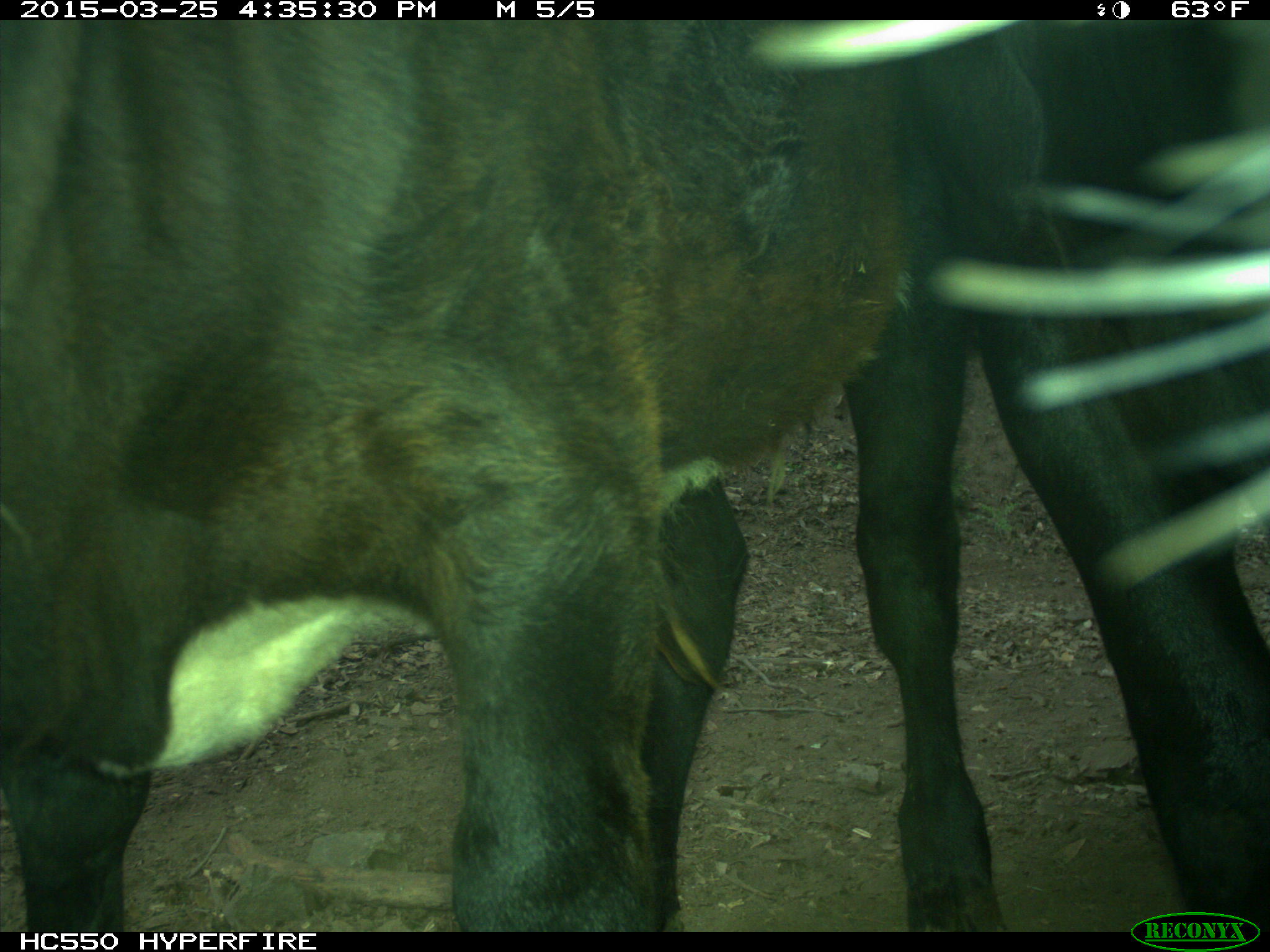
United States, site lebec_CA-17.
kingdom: Animalia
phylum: Chordata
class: Mammalia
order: Artiodactyla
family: Bovidae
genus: Bos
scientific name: Bos taurus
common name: domestic cow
Bos taurus (domestic cow).